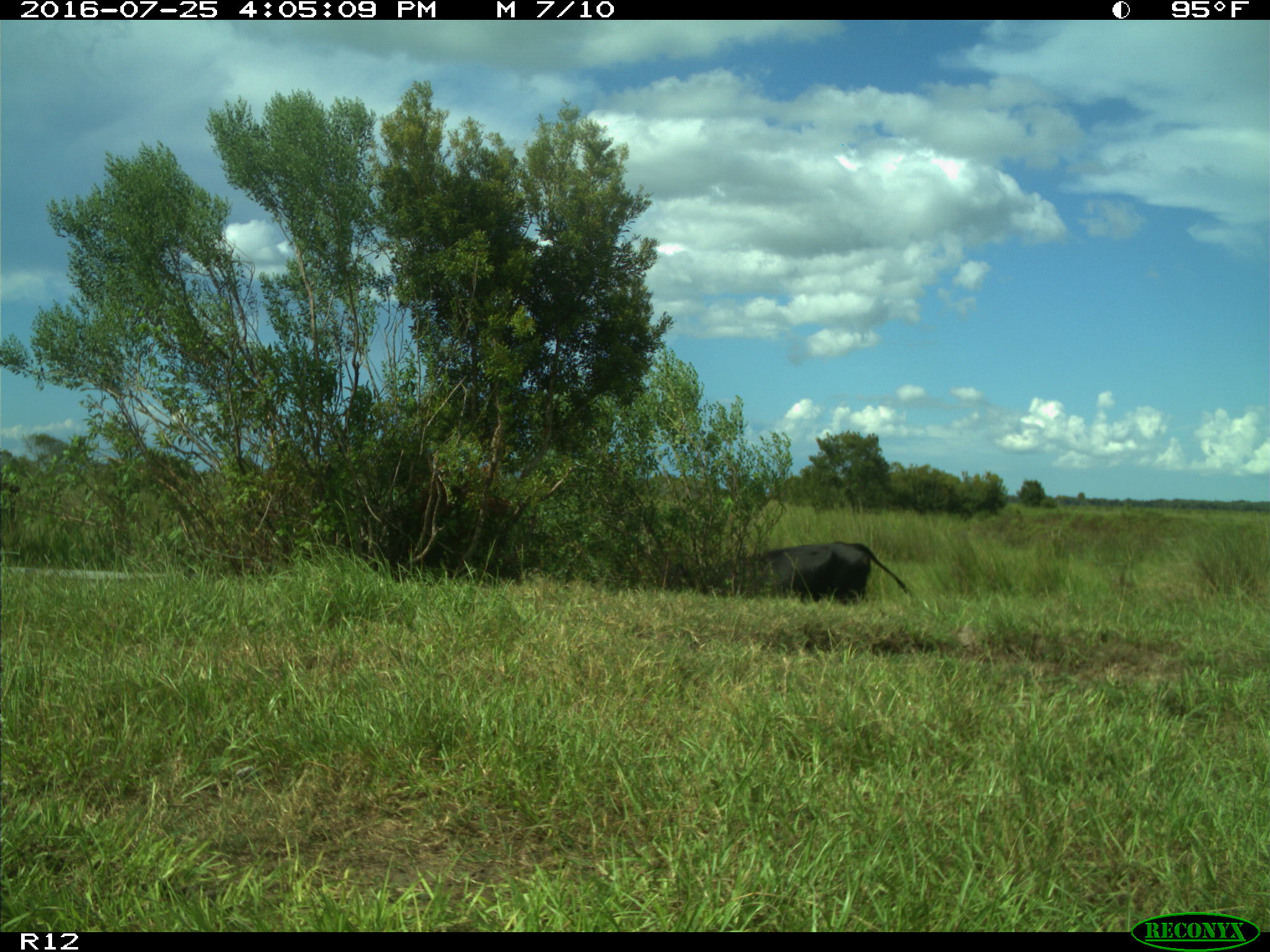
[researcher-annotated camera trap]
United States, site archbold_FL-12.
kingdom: Animalia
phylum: Chordata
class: Mammalia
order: Artiodactyla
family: Bovidae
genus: Bos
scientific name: Bos taurus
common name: domestic cow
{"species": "Bos taurus (domestic cow)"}